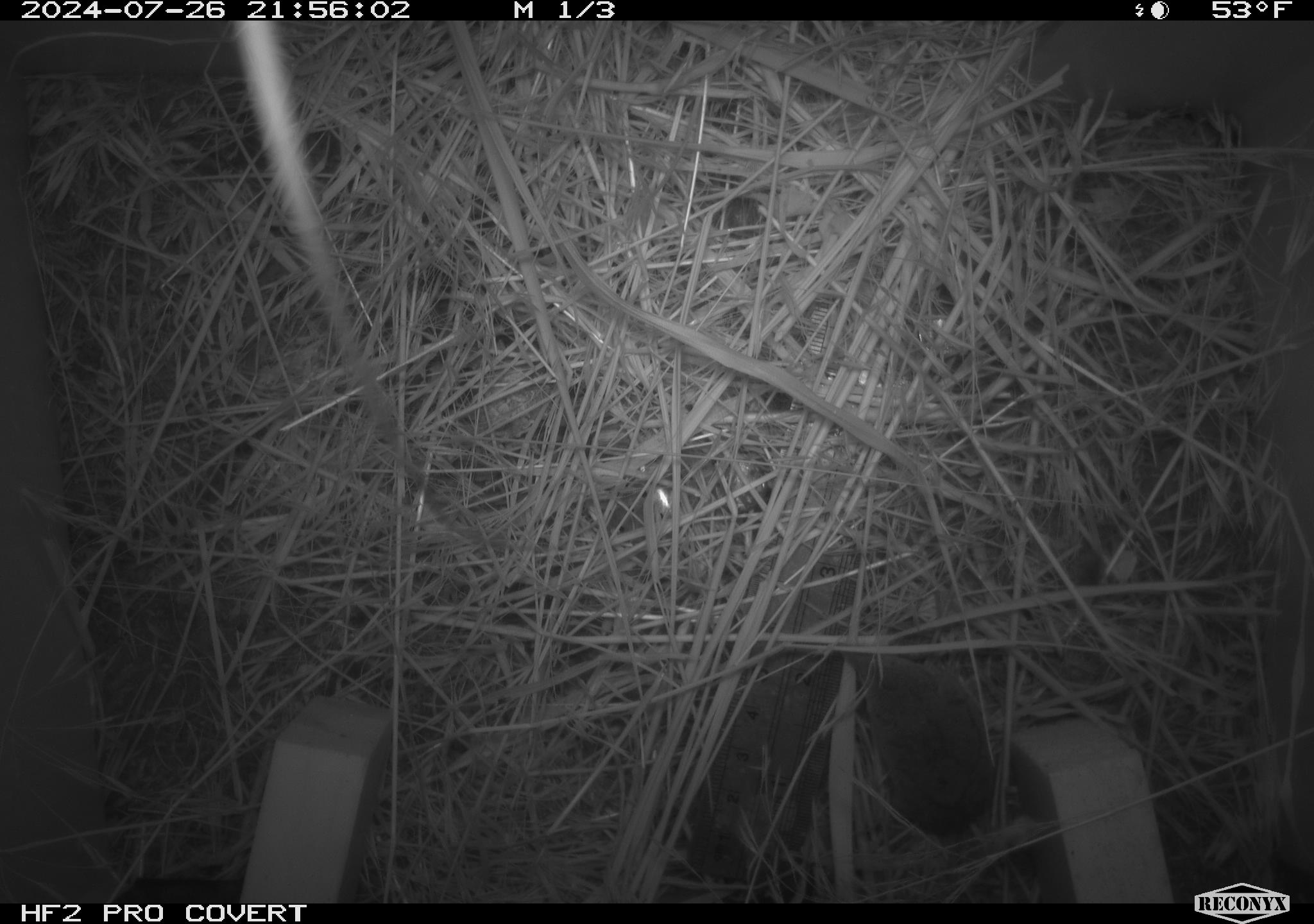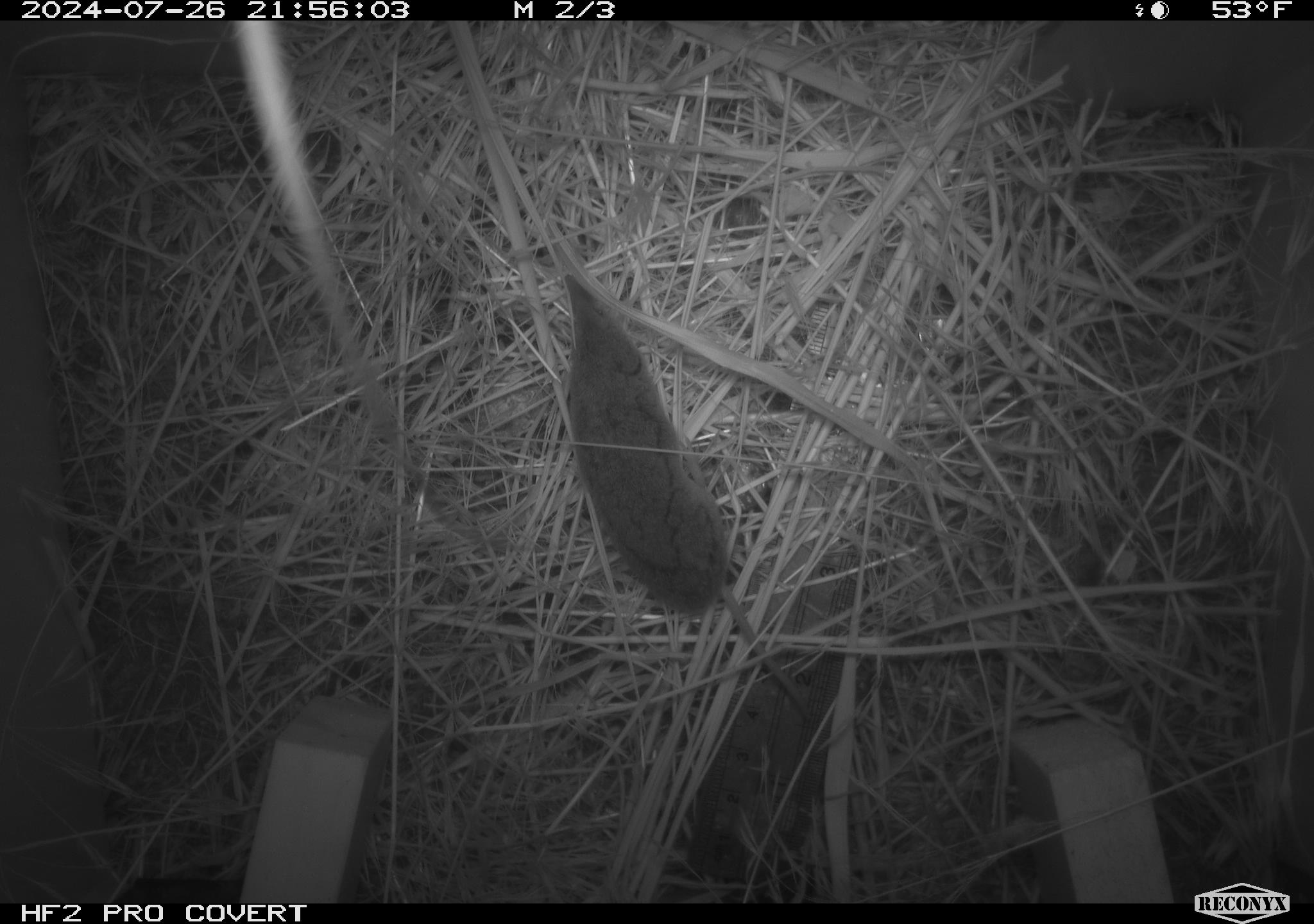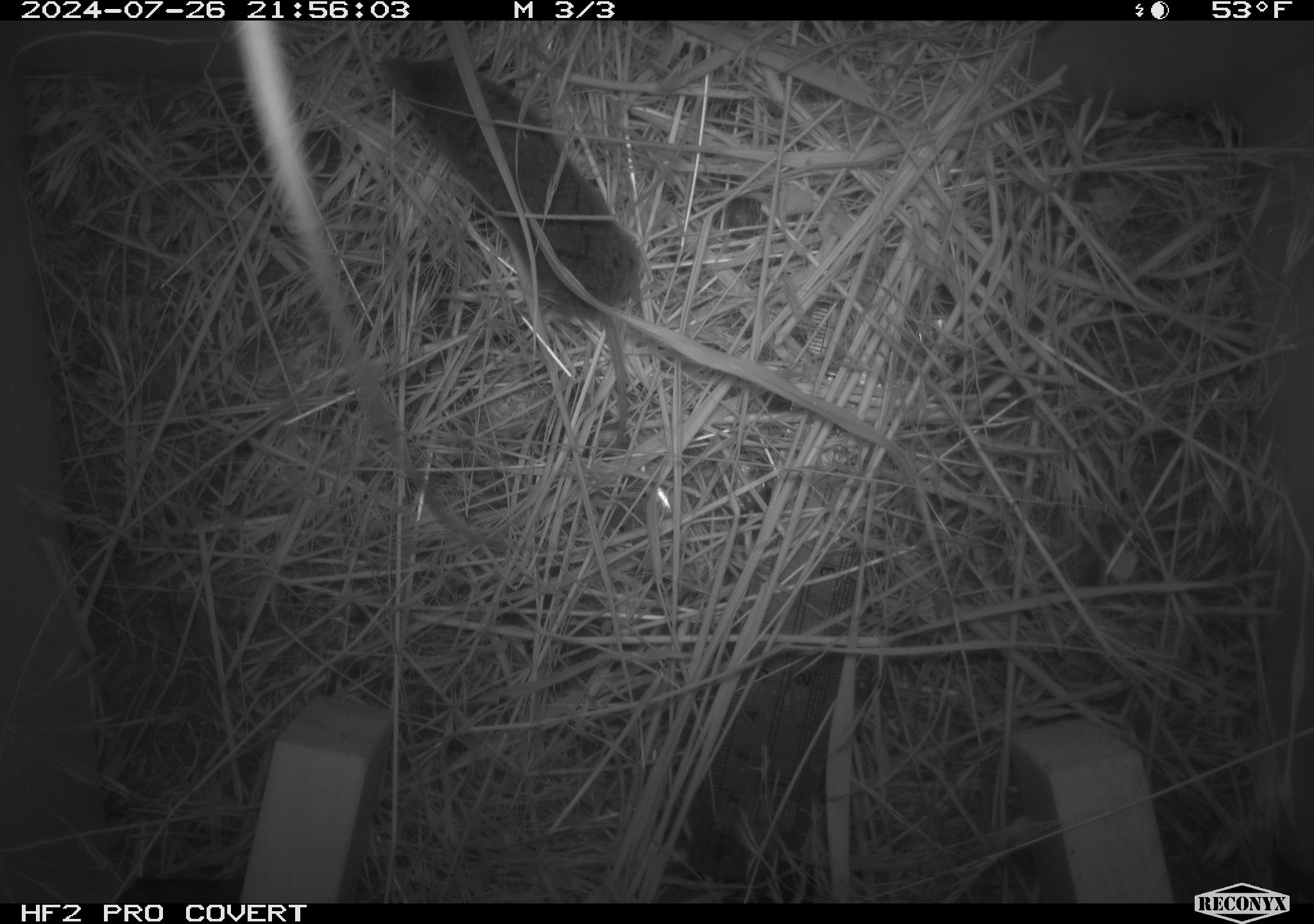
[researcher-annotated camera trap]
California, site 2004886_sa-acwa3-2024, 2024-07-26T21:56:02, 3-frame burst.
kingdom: Animalia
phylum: Chordata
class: Mammalia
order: Eulipotyphla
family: Soricidae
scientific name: Soricidae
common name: shrews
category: soricidae family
Soricidae family (shrews) (Soricidae).